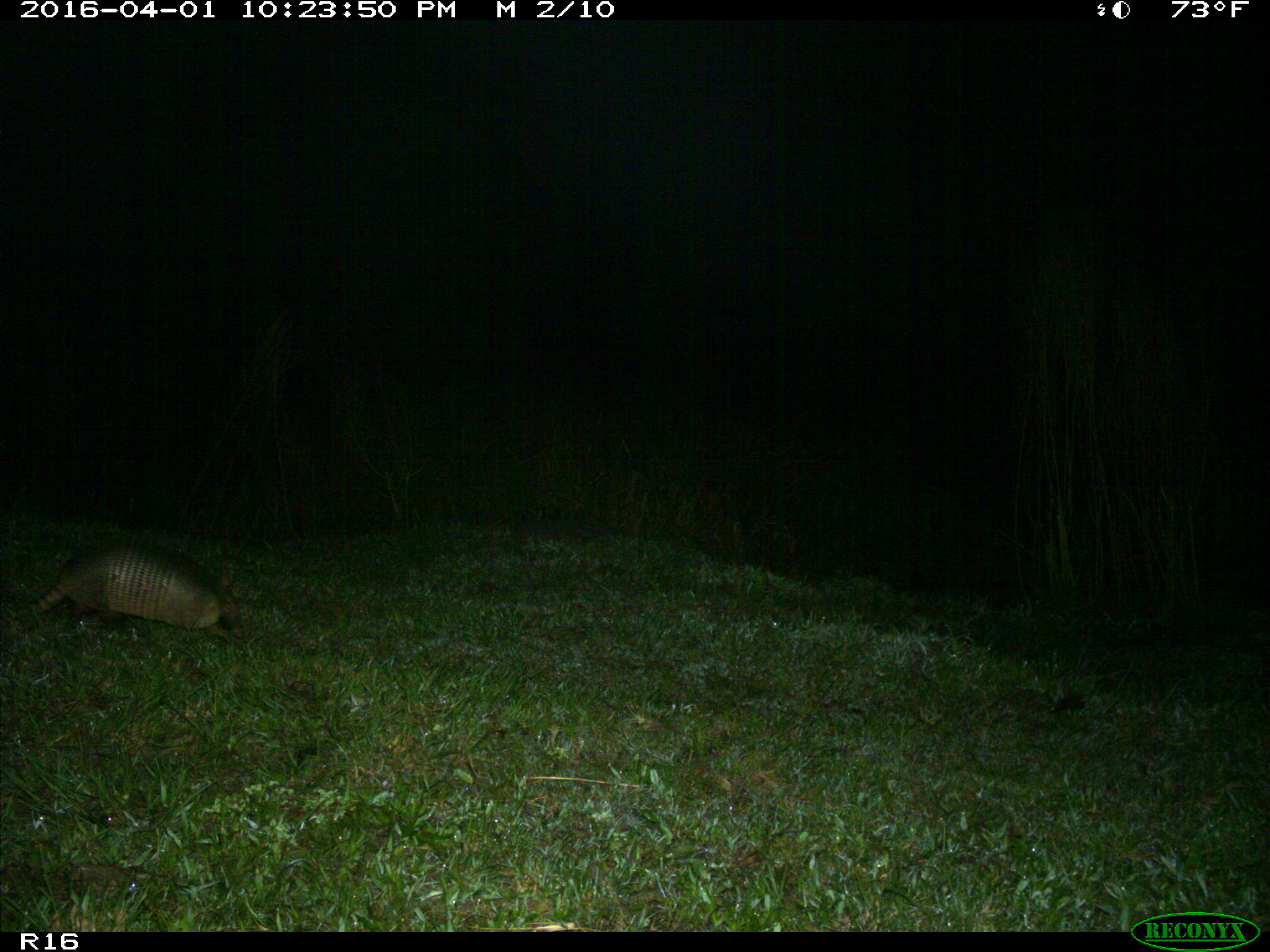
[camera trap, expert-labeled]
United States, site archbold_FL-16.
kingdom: Animalia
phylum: Chordata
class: Mammalia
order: Cingulata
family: Dasypodidae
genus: Dasypus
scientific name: Dasypus novemcinctus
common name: nine-banded armadillo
Dasypus novemcinctus (nine-banded armadillo).